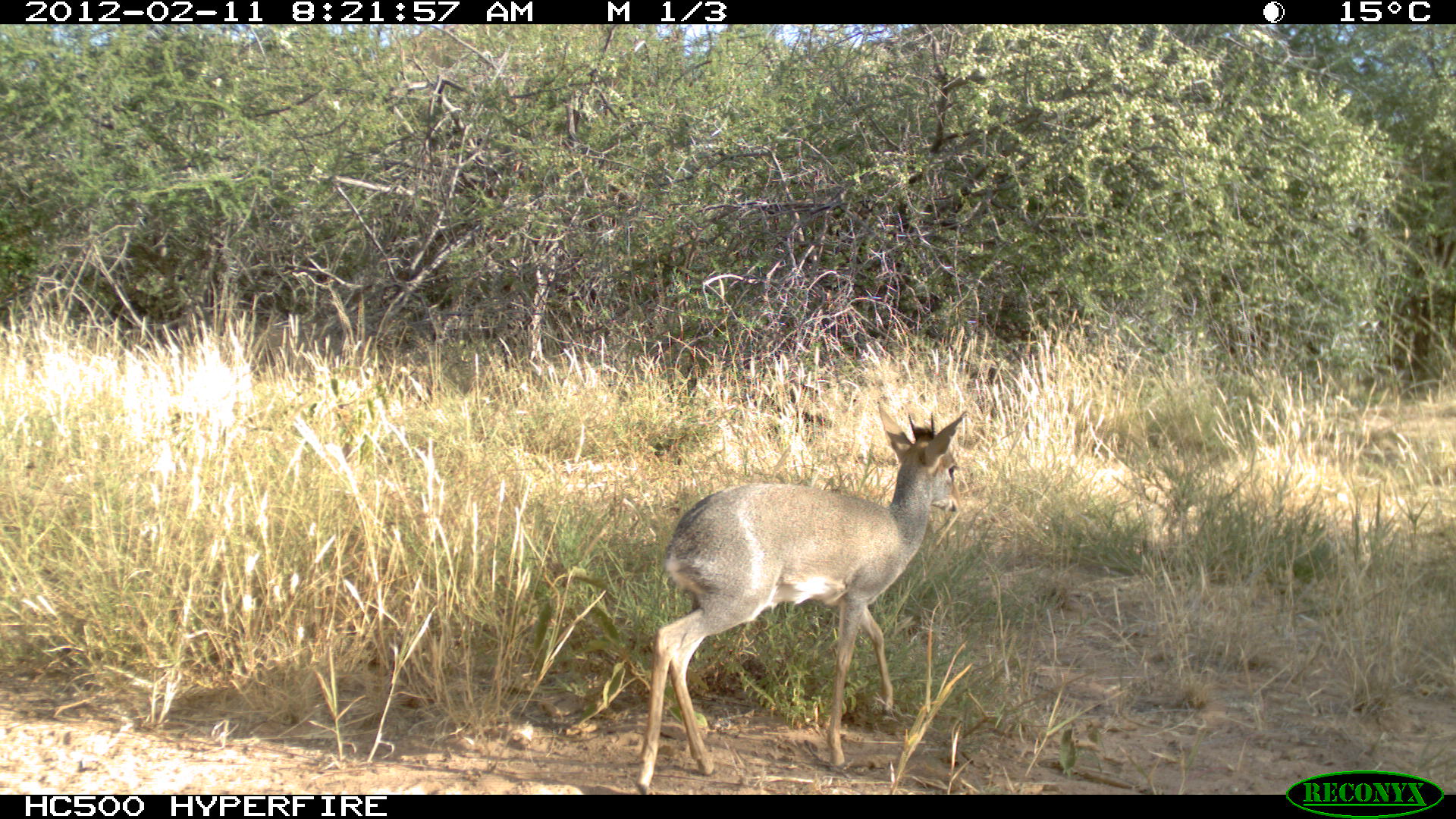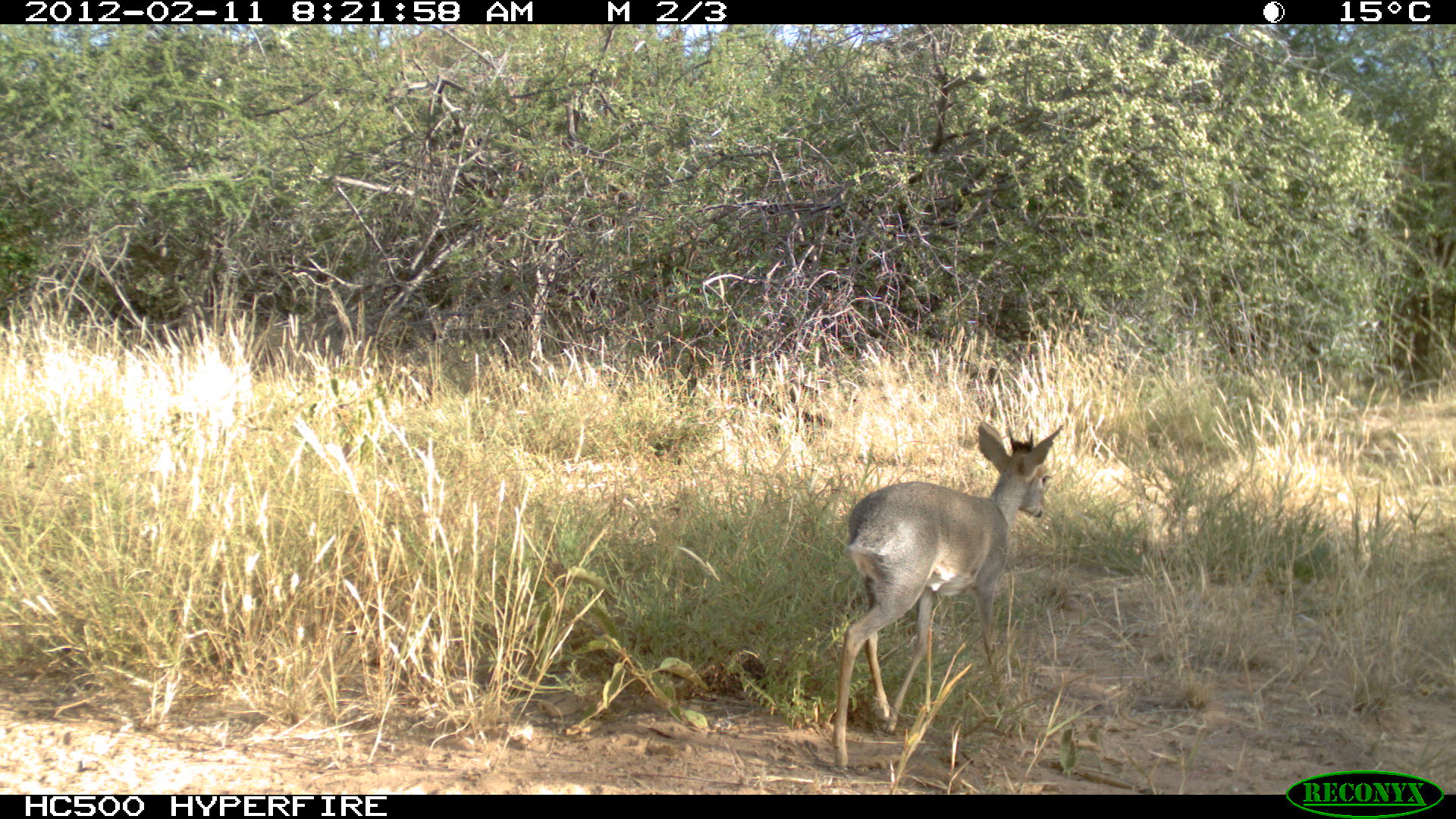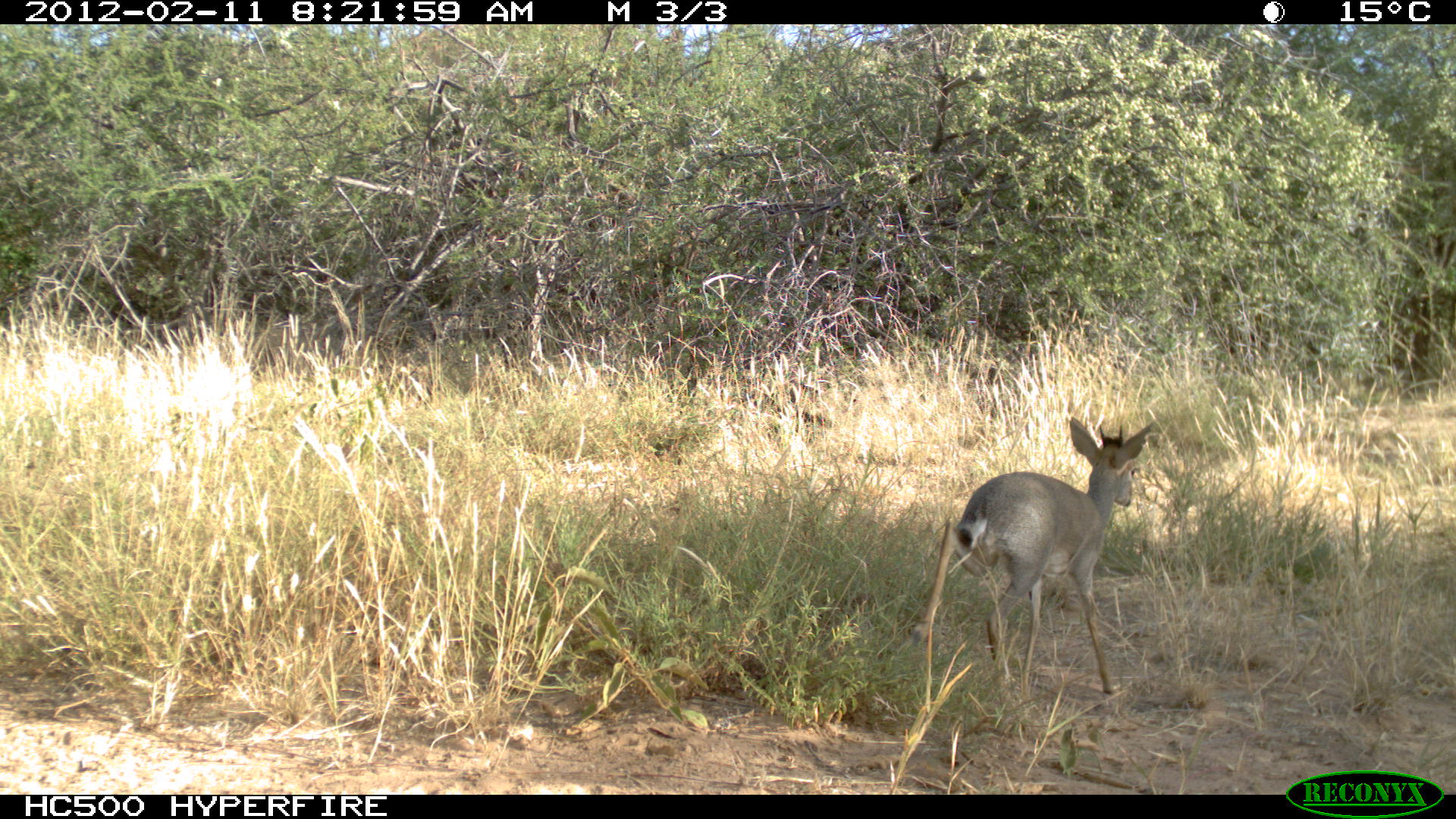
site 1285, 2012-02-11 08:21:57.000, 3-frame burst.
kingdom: Animalia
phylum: Chordata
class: Mammalia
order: Artiodactyla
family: Bovidae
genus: Madoqua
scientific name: Madoqua guentheri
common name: günther's dik-dik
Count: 1.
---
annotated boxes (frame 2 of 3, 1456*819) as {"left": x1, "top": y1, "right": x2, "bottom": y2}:
madoqua guentheri: {"left": 830, "top": 420, "right": 1063, "bottom": 769}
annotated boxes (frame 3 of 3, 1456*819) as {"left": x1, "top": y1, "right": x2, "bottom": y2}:
madoqua guentheri: {"left": 910, "top": 412, "right": 1155, "bottom": 694}